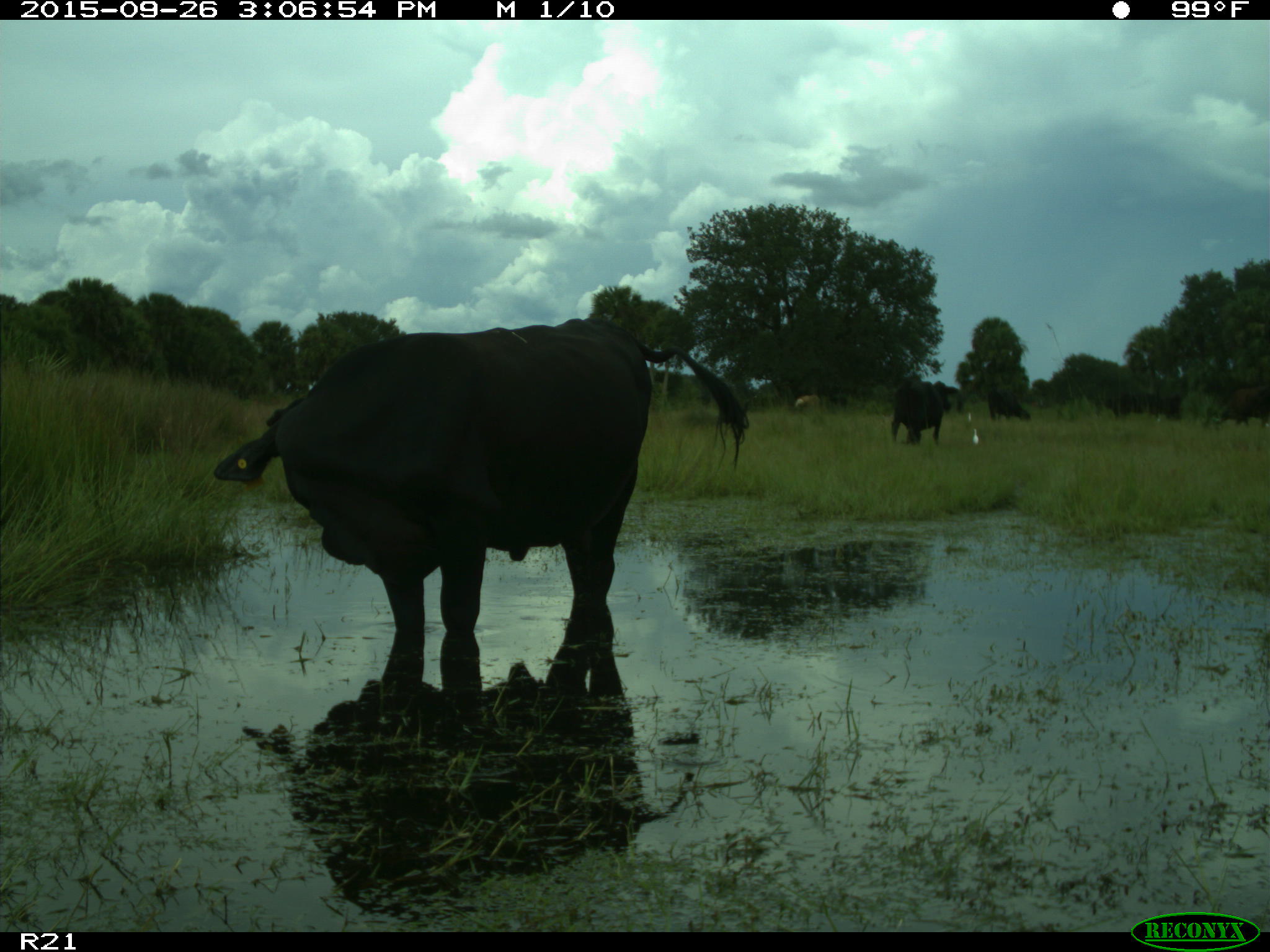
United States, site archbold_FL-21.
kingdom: Animalia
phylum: Chordata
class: Mammalia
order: Artiodactyla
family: Bovidae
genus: Bos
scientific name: Bos taurus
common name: domestic cow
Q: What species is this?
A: Bos taurus (domestic cow).